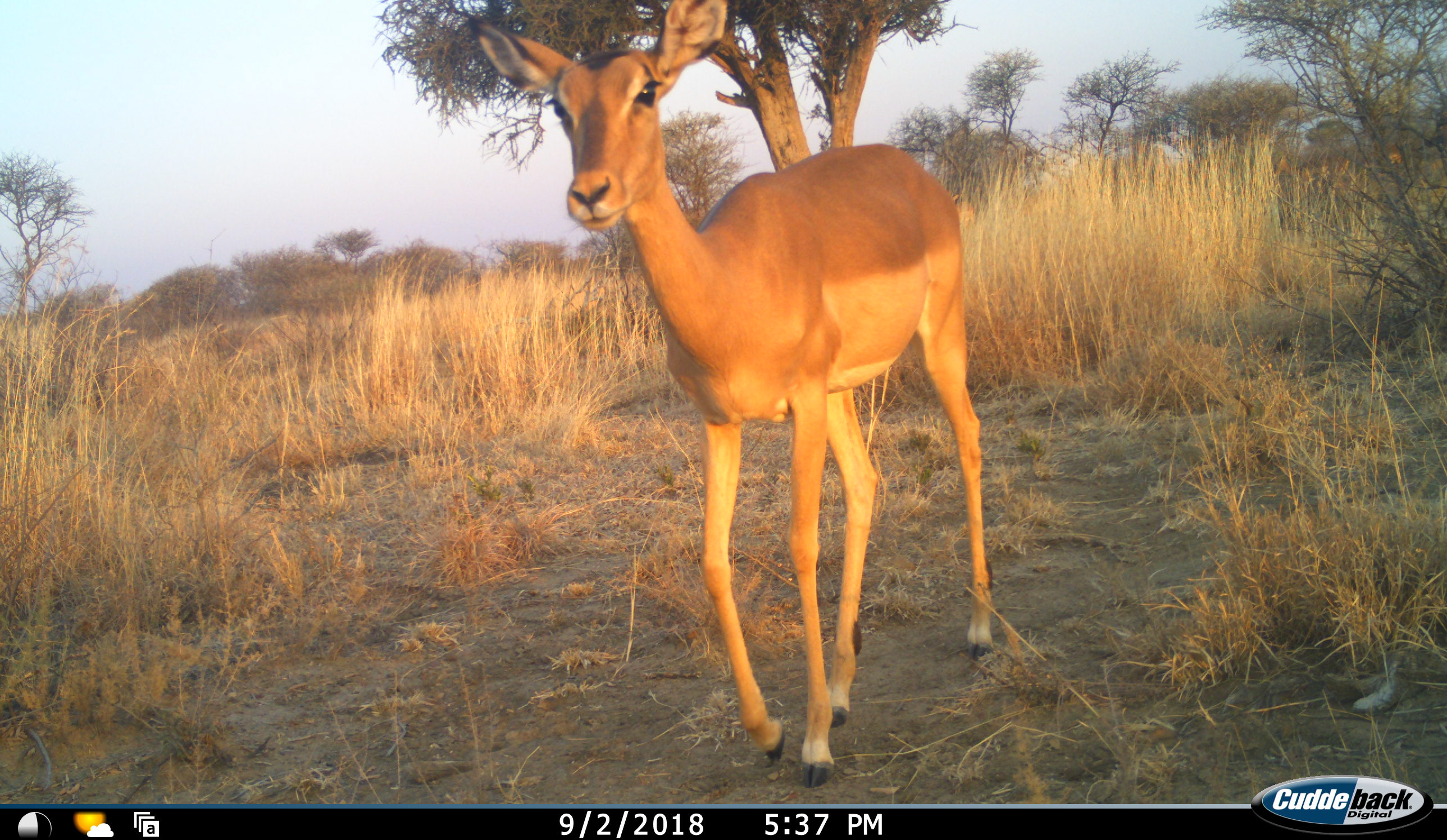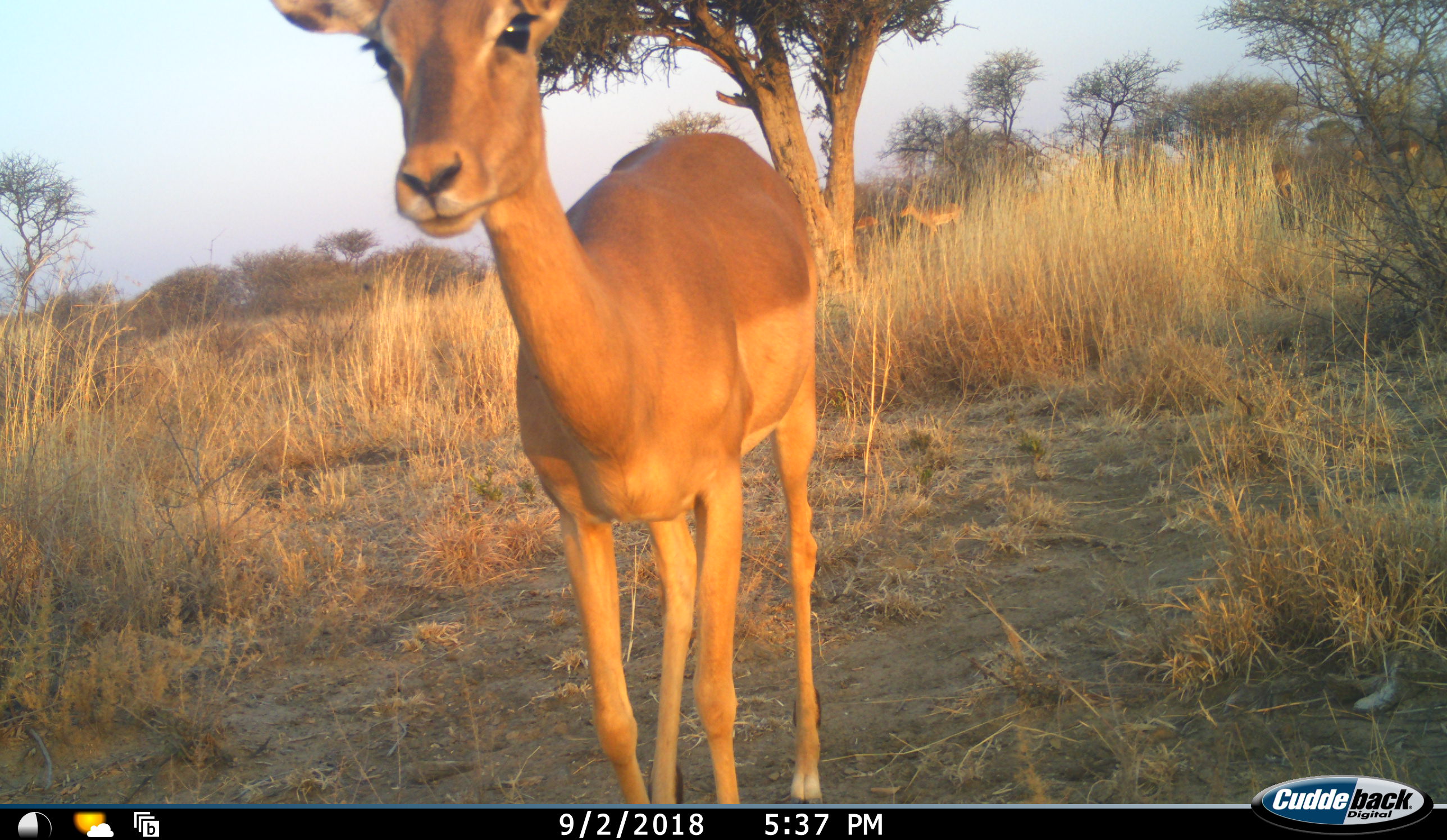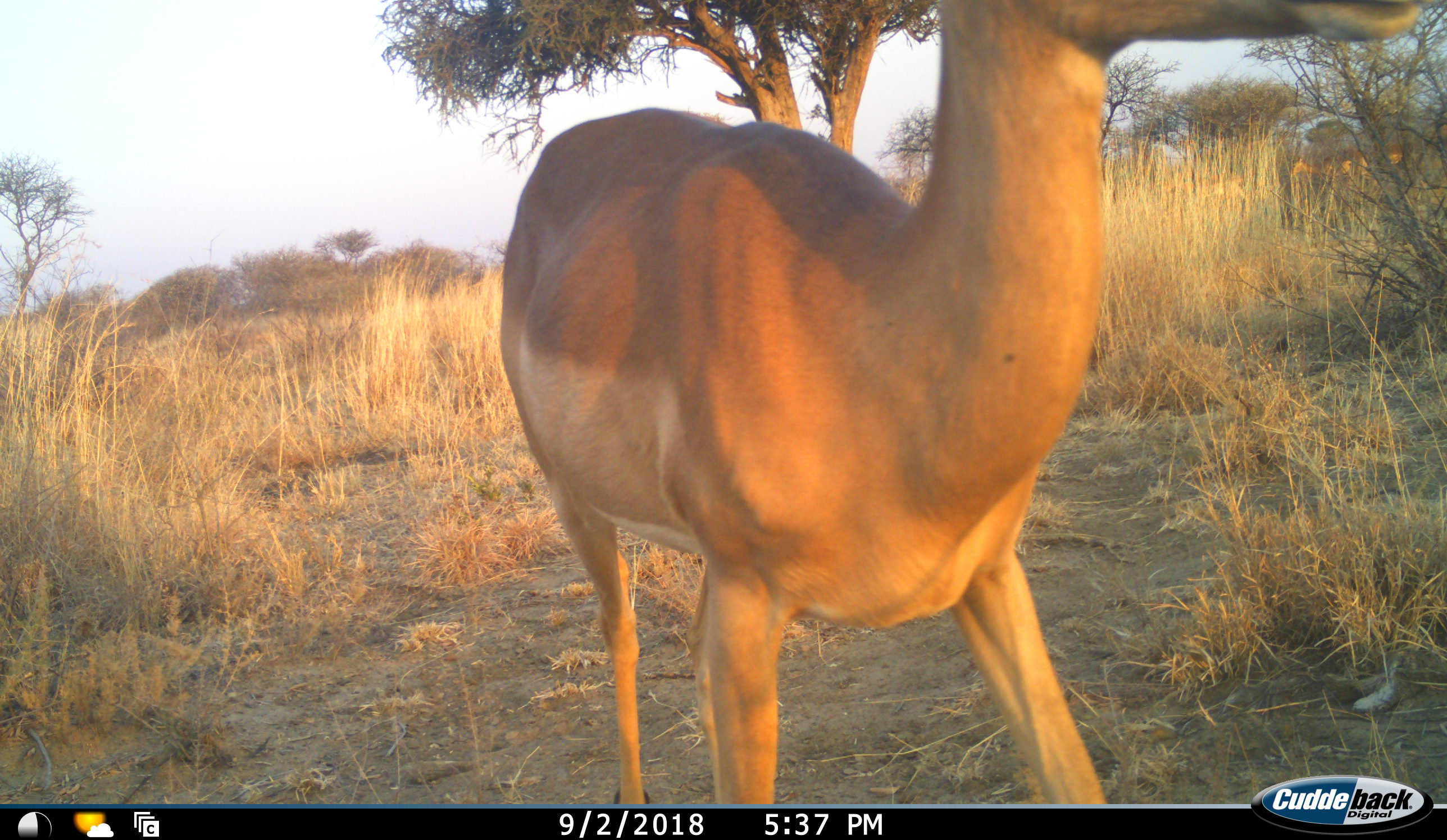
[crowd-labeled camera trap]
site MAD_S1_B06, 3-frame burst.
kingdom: Animalia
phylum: Chordata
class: Mammalia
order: Artiodactyla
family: Bovidae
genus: Aepyceros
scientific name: Aepyceros melampus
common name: impala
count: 1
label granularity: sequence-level